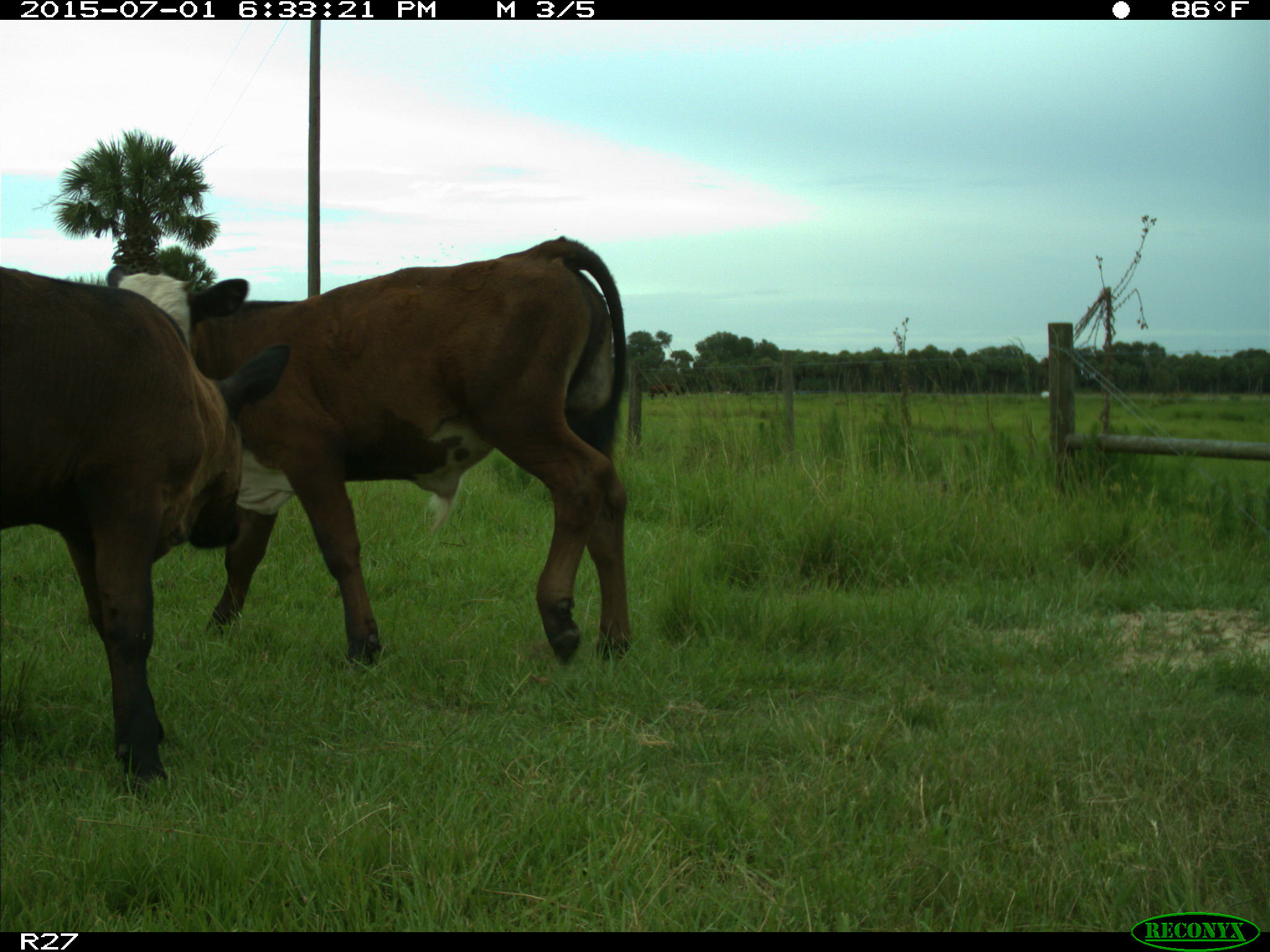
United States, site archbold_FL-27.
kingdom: Animalia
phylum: Chordata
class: Mammalia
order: Artiodactyla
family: Bovidae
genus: Bos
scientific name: Bos taurus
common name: domestic cow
Bos taurus (domestic cow).